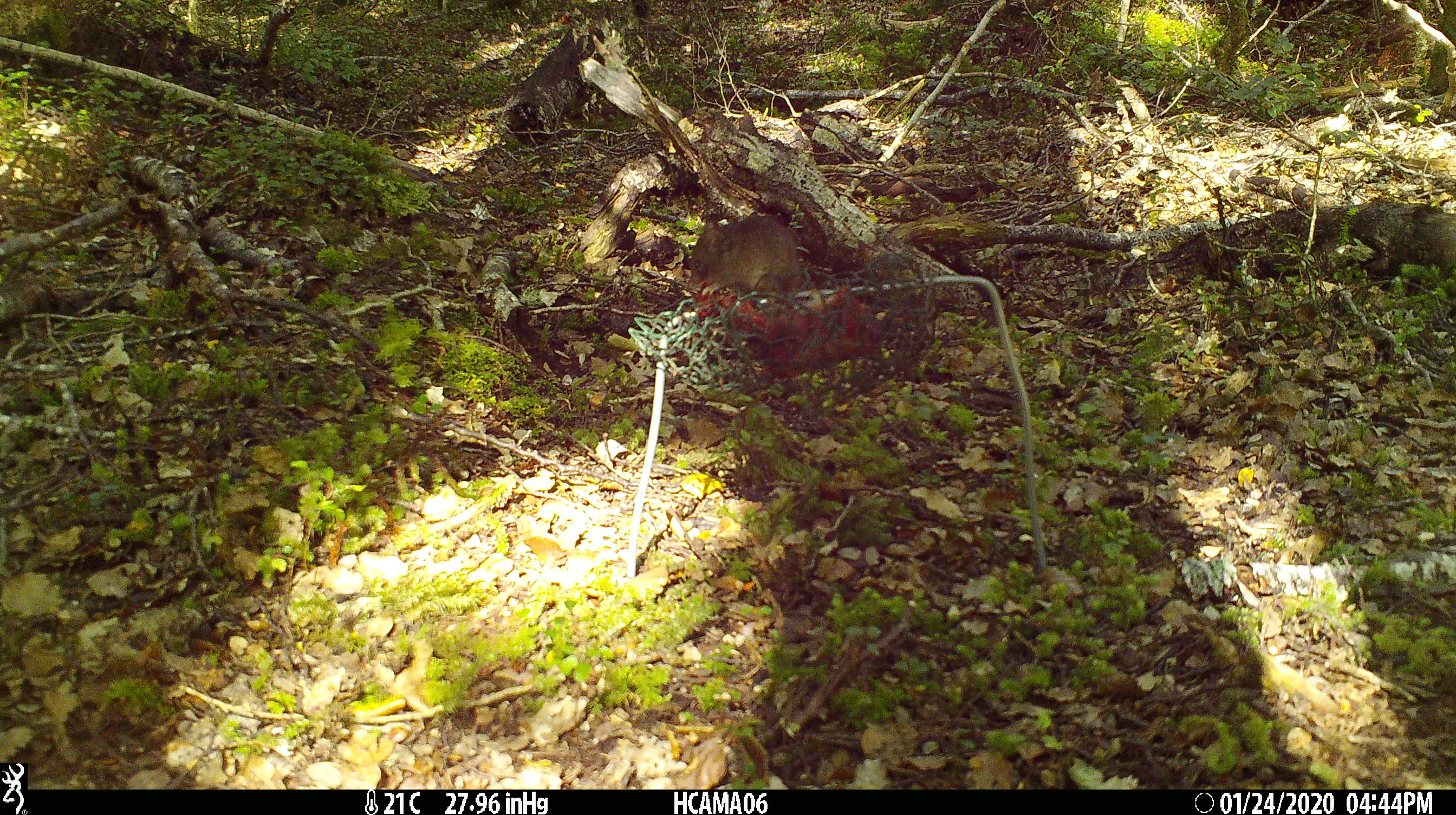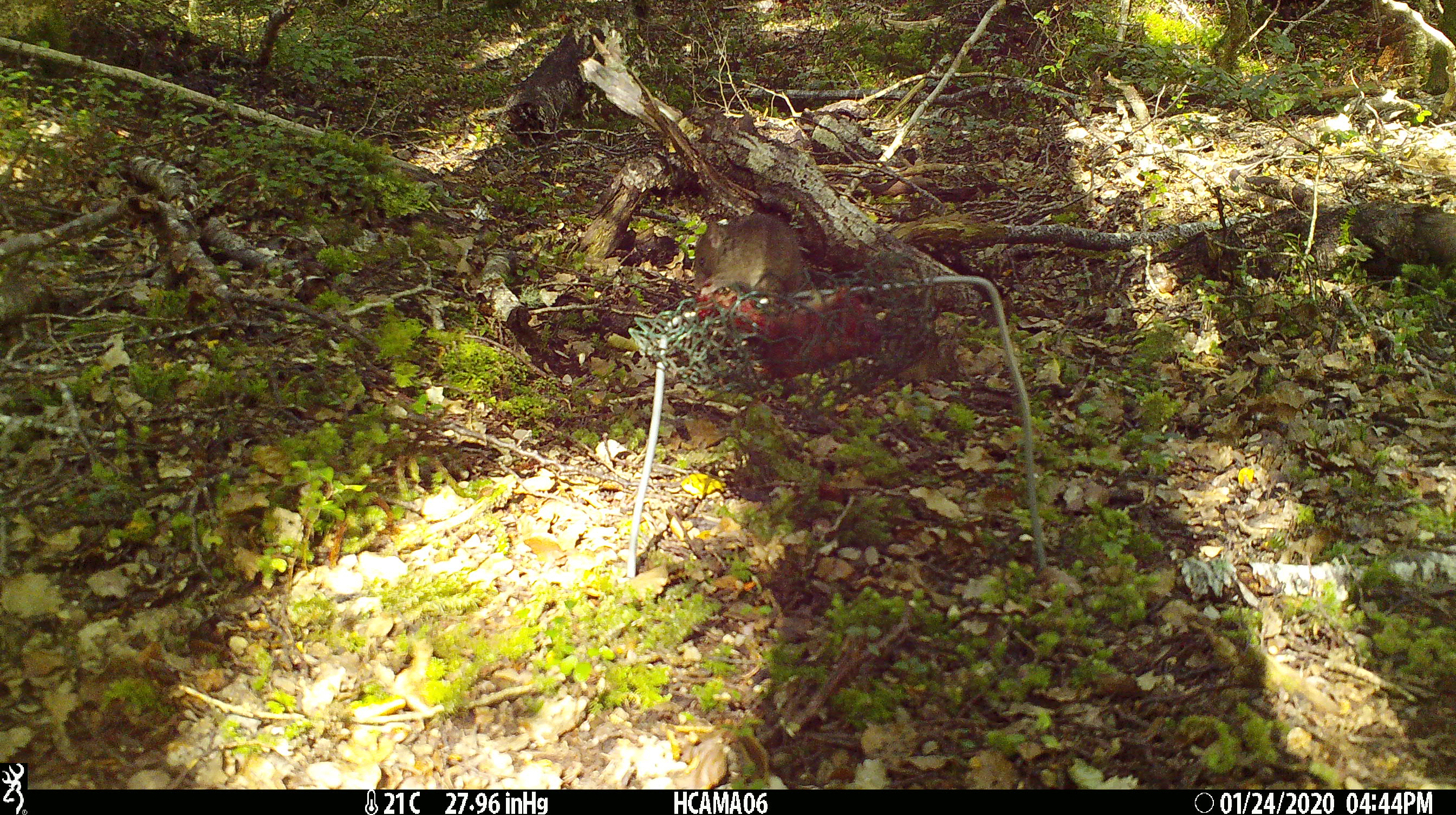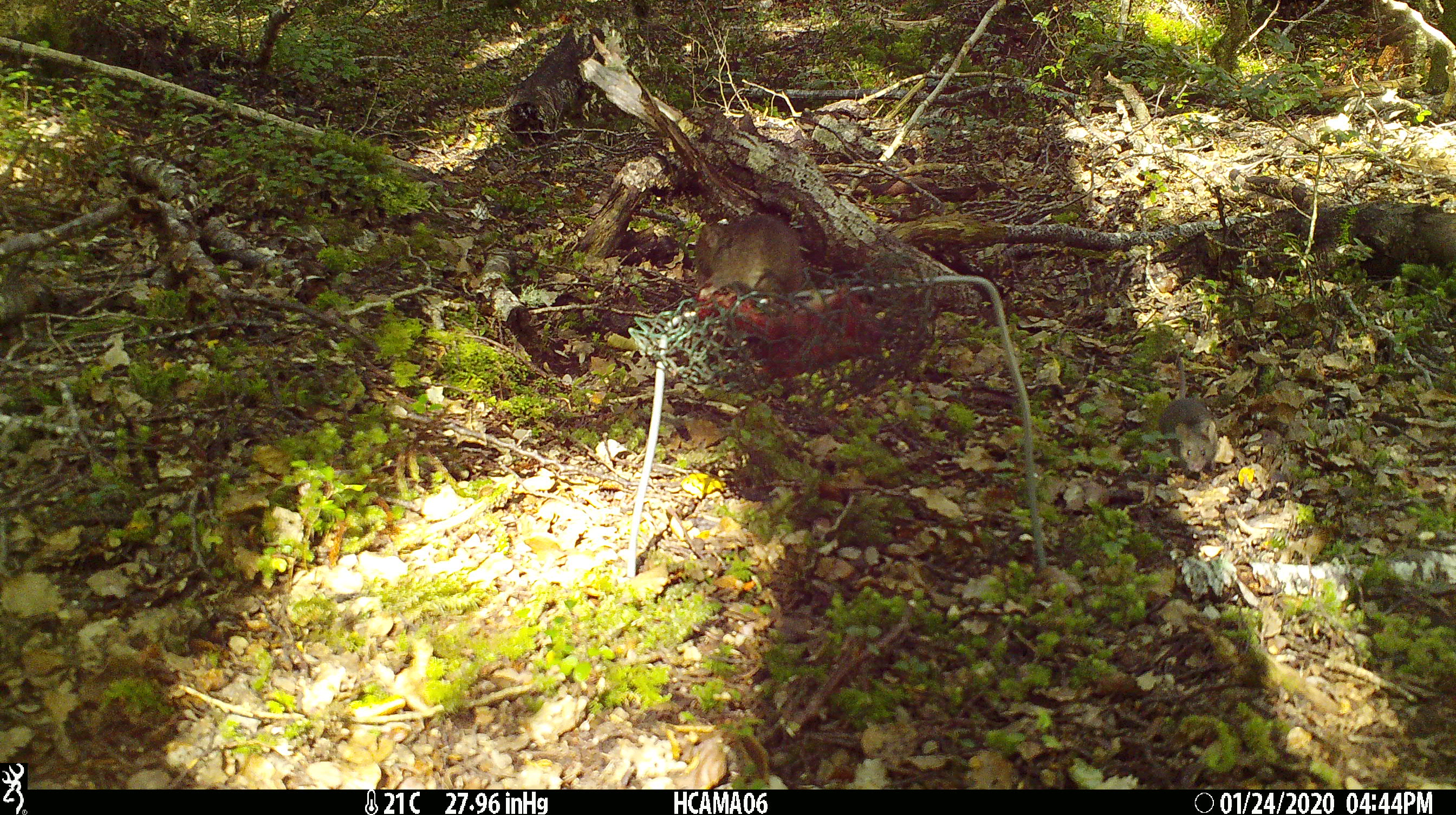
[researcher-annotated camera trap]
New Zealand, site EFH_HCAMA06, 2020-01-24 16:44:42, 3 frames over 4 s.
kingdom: Animalia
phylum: Chordata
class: Mammalia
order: Rodentia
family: Muridae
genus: Mus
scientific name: Mus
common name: mouse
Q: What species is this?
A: Mouse (Mus).